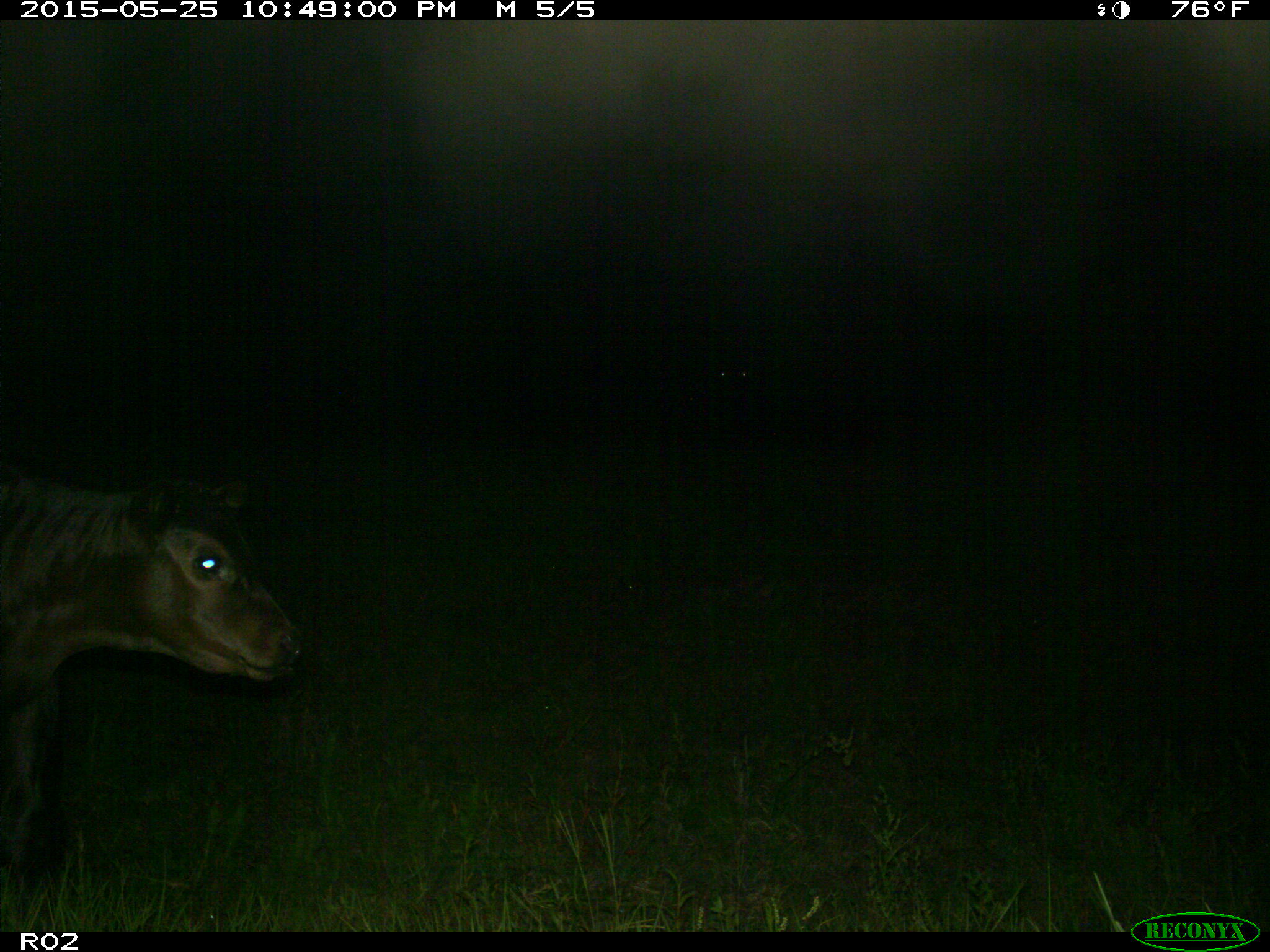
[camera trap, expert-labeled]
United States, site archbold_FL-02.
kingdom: Animalia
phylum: Chordata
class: Mammalia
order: Artiodactyla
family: Bovidae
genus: Bos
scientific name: Bos taurus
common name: domestic cow